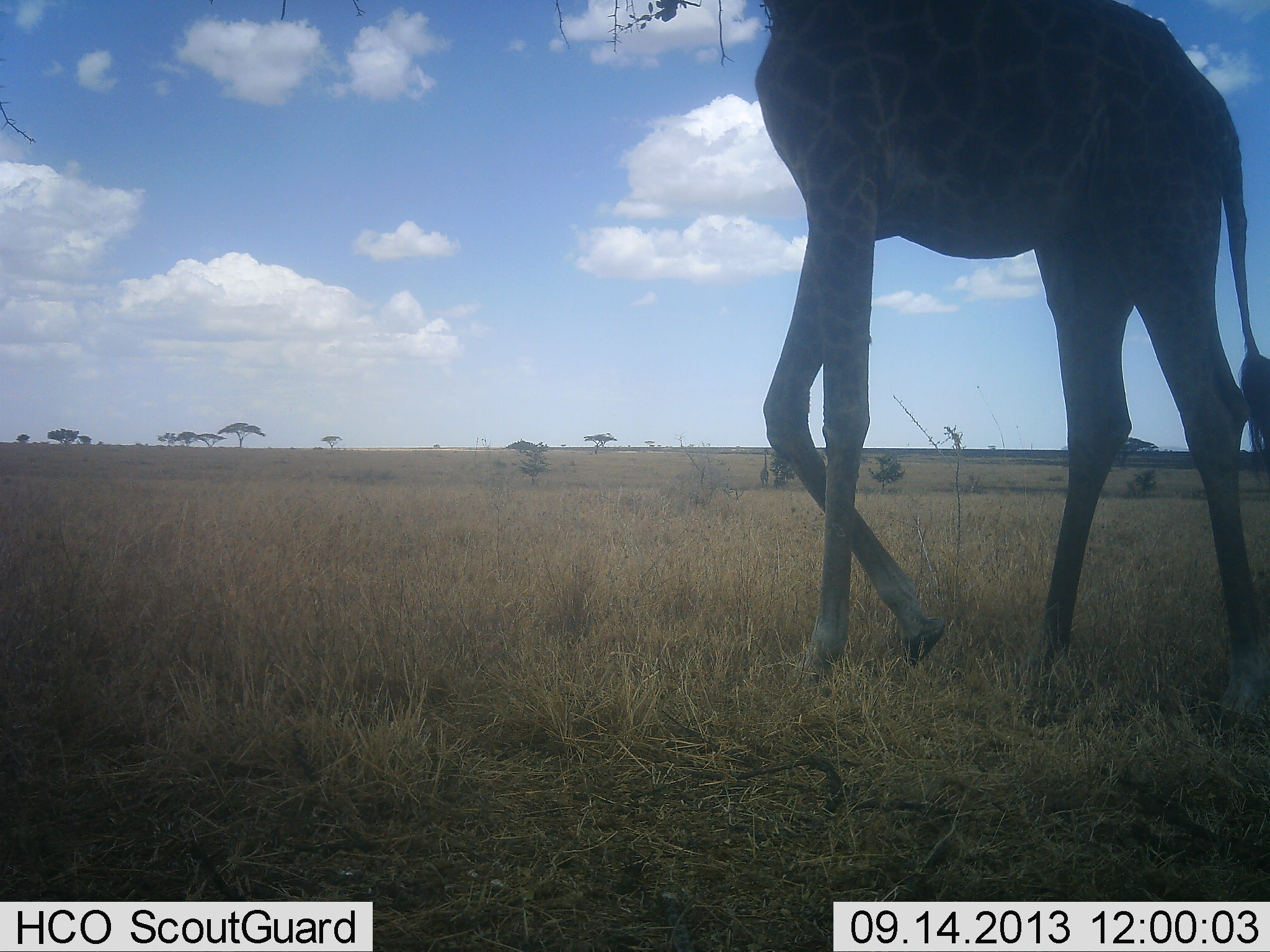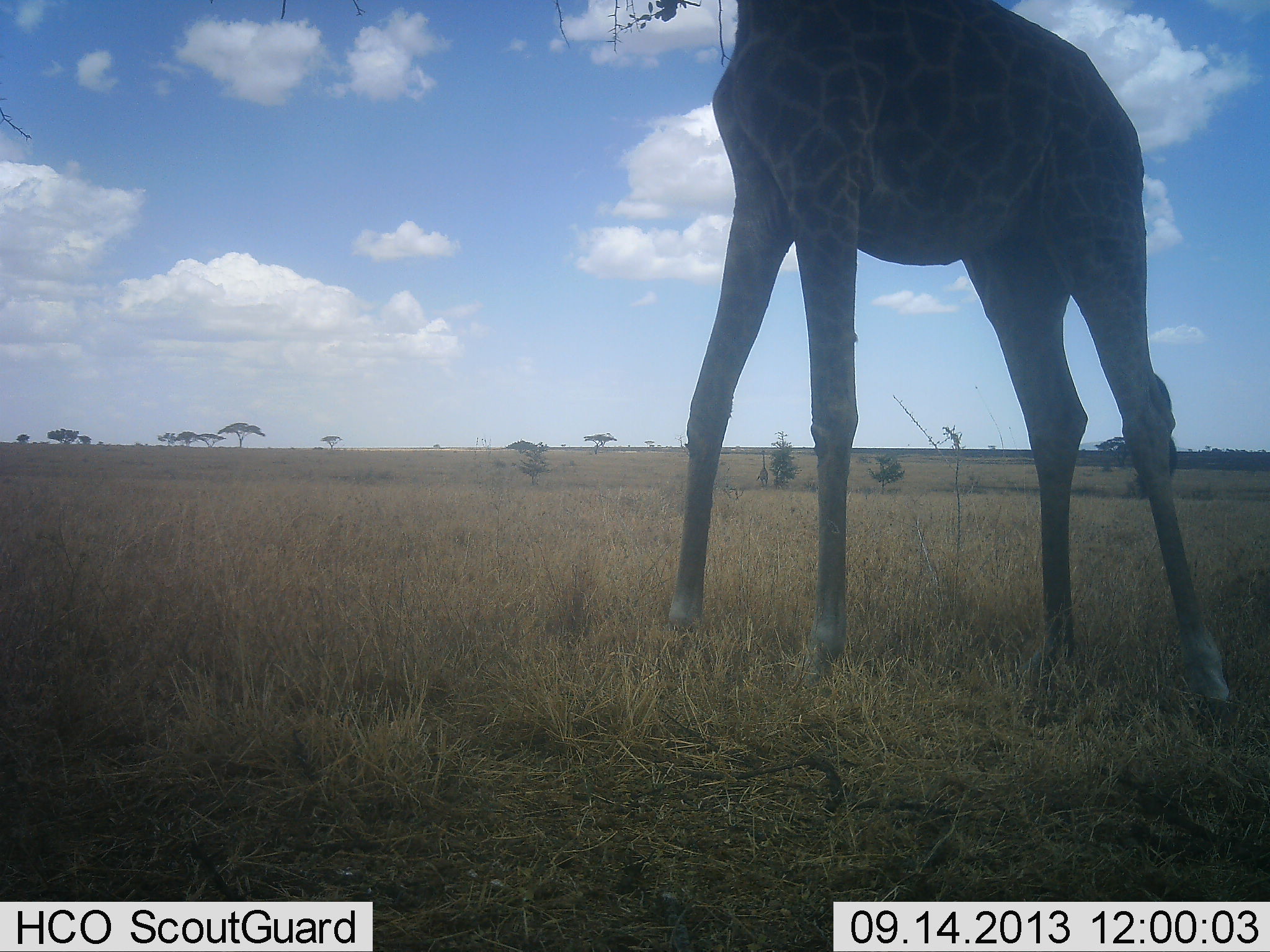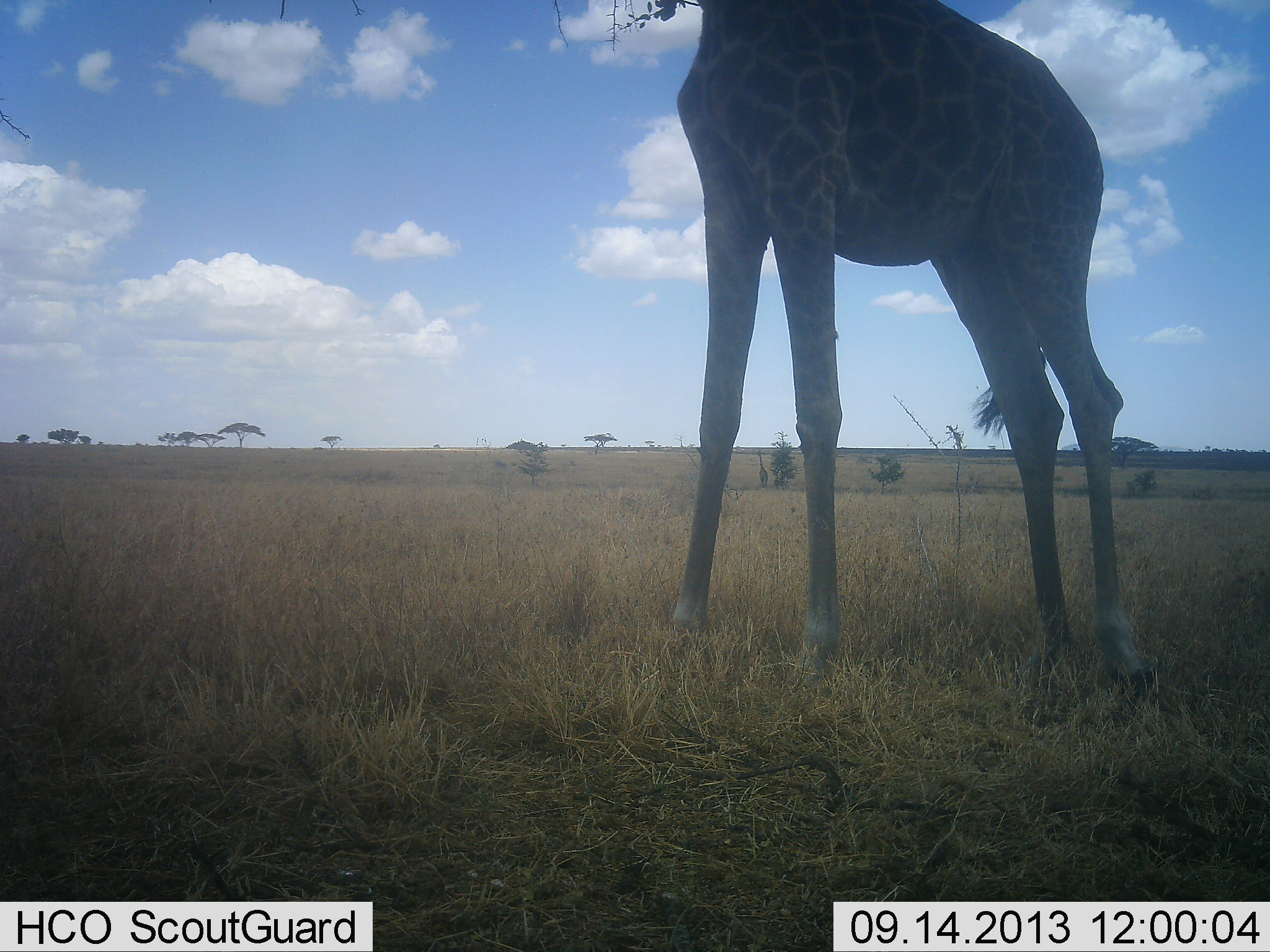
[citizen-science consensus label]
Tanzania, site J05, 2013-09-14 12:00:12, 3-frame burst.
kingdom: Animalia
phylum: Chordata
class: Mammalia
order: Artiodactyla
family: Giraffidae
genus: Giraffa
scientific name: Giraffa camelopardalis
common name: giraffe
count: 1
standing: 32%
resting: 0%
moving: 35%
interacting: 0%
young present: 0%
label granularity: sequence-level